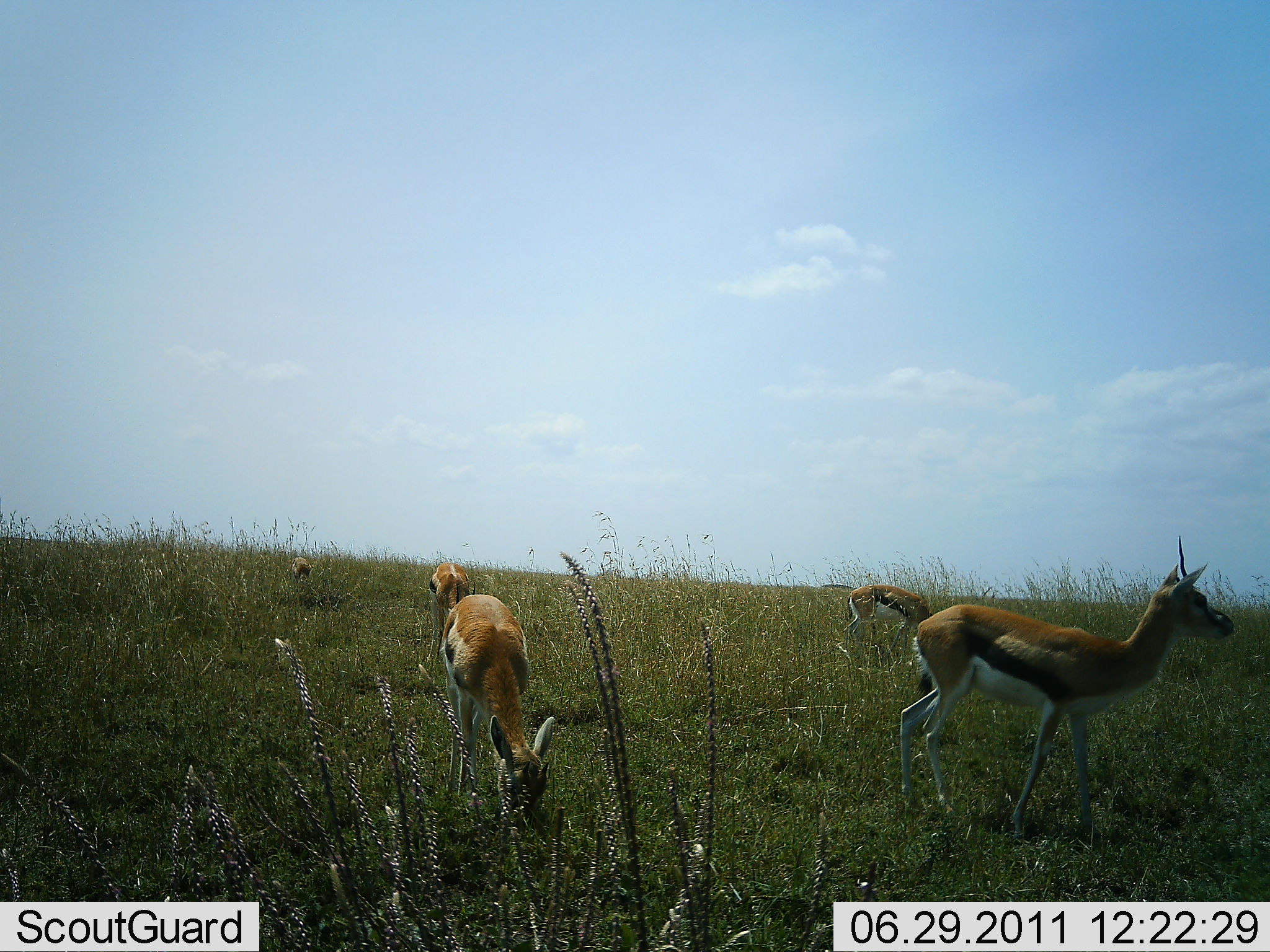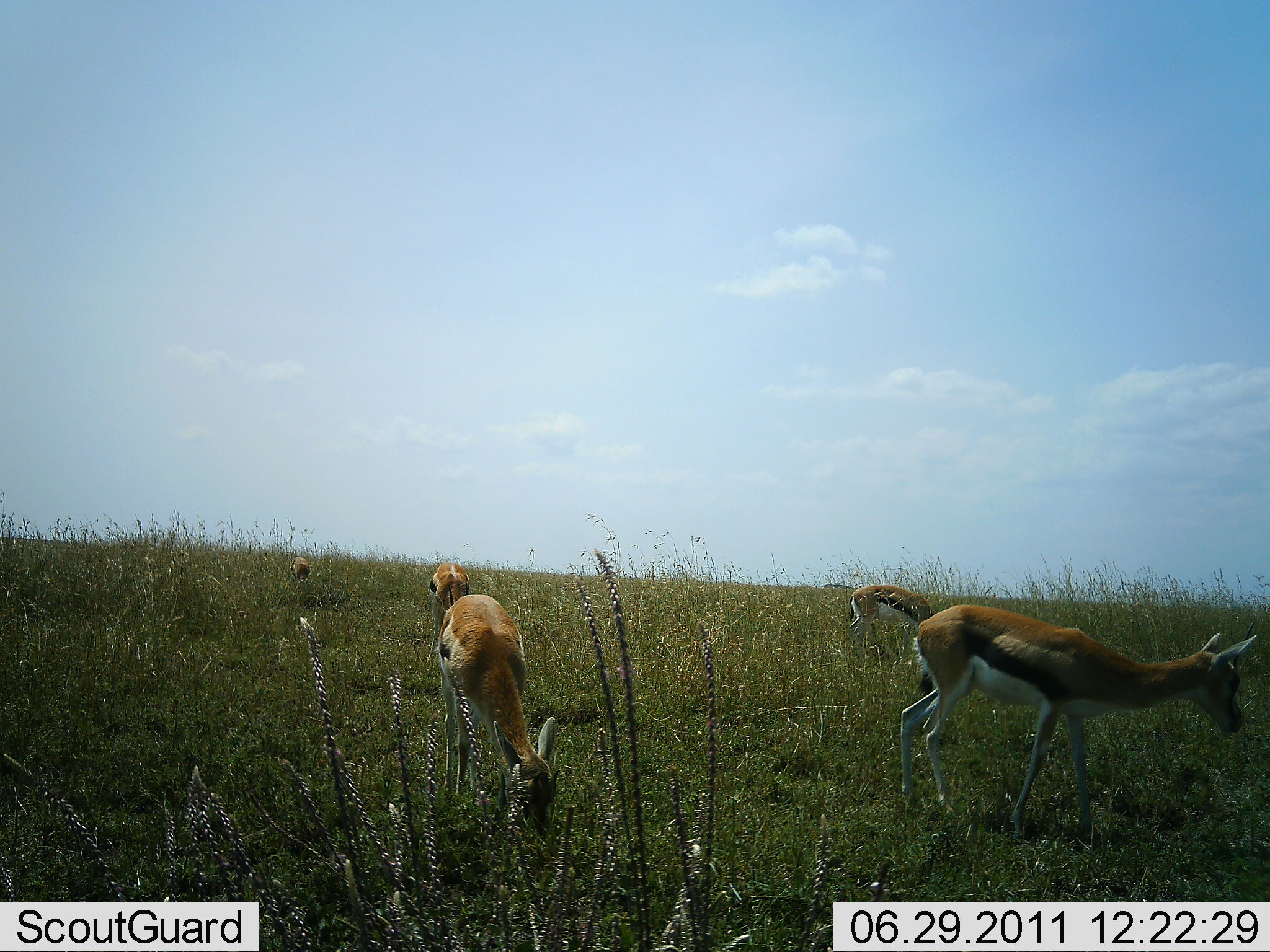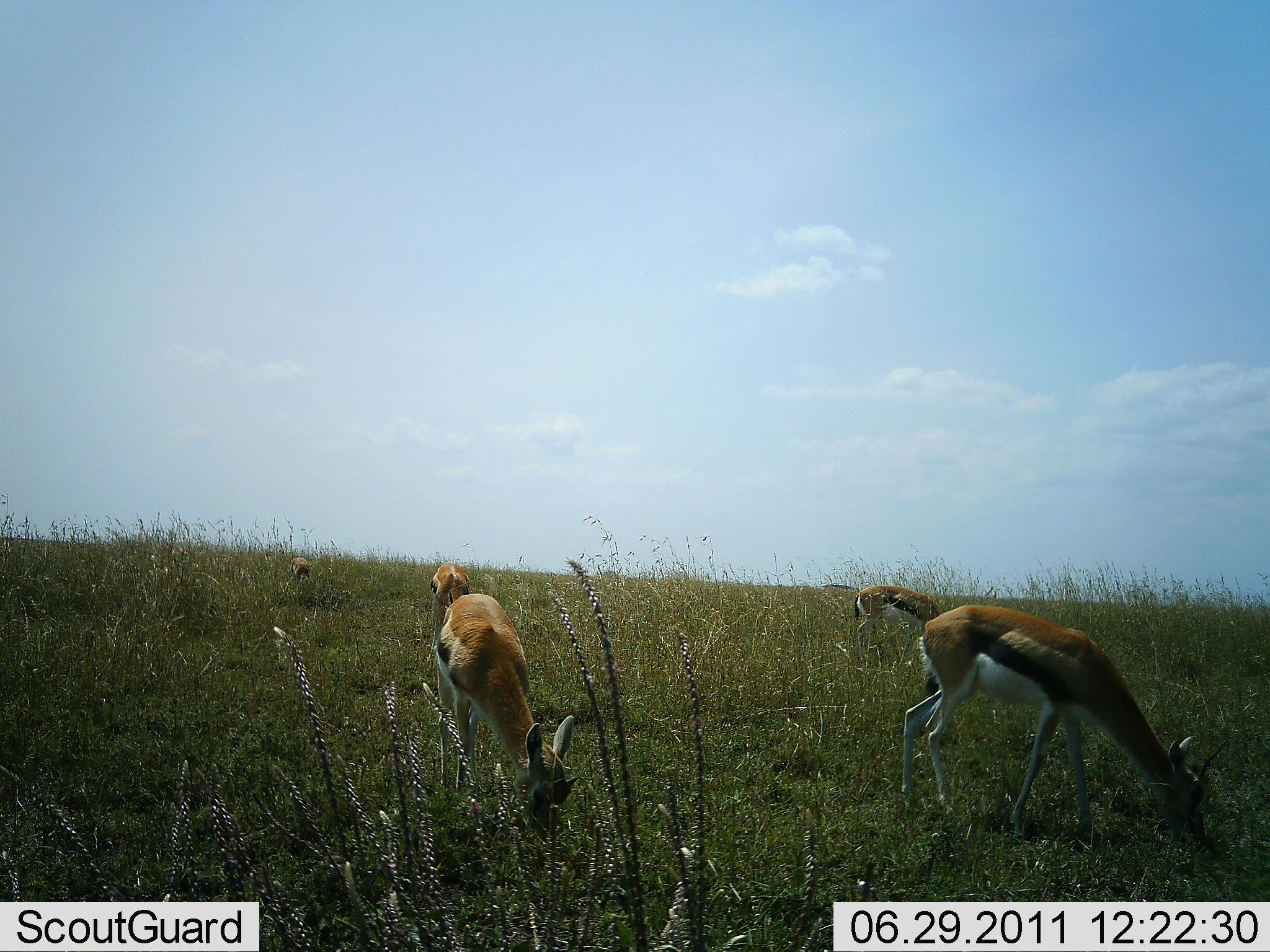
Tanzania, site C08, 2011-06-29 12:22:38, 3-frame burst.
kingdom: Animalia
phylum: Chordata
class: Mammalia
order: Artiodactyla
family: Bovidae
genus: Eudorcas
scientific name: Eudorcas thomsonii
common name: thomson's gazelle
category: gazellethomsons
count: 5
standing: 36%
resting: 0%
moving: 7%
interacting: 0%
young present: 7%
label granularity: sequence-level